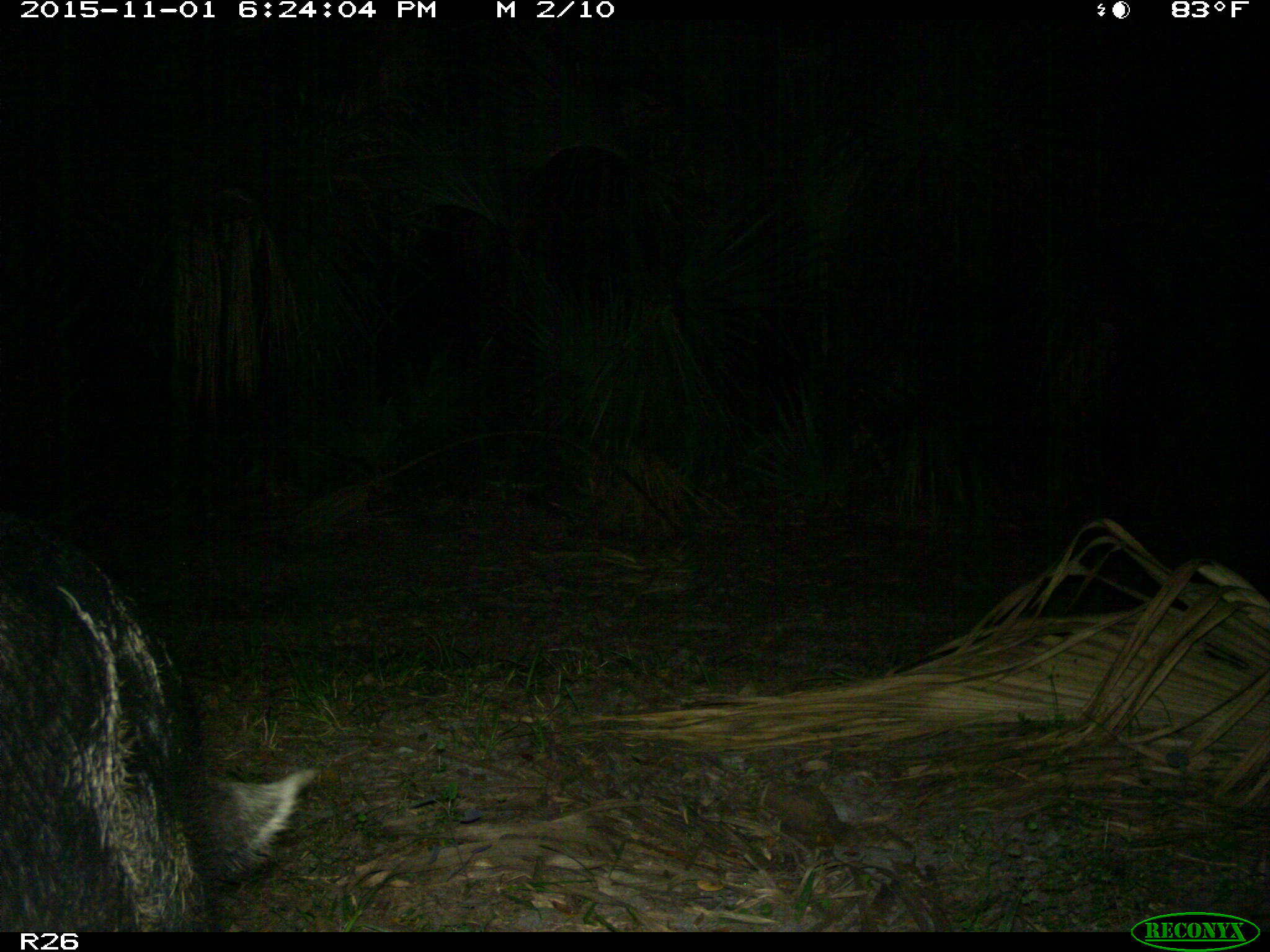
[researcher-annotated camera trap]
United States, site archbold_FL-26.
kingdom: Animalia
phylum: Chordata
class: Mammalia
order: Artiodactyla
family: Suidae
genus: Sus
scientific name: Sus scrofa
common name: wild boar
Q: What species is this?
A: Sus scrofa (wild boar).